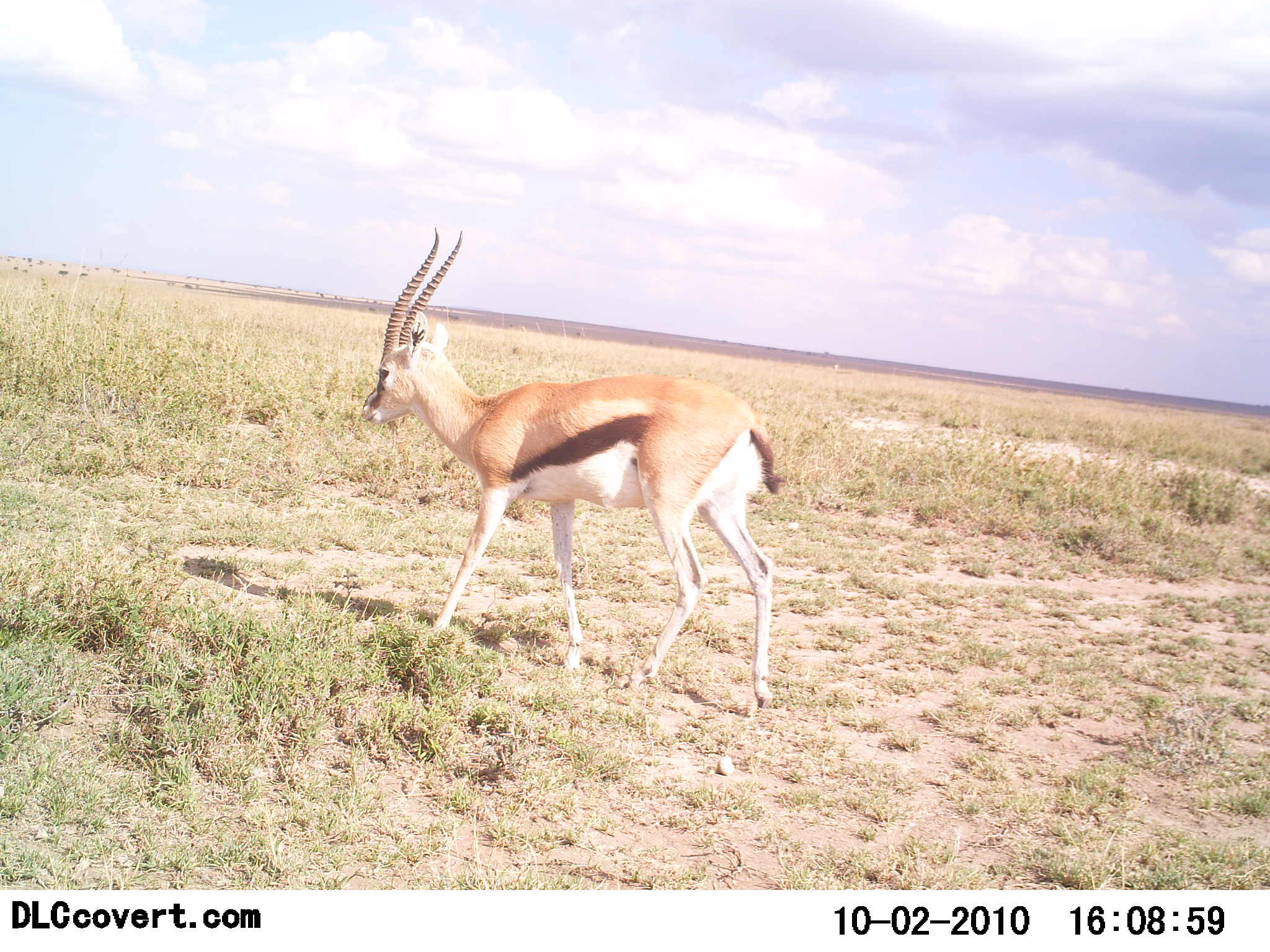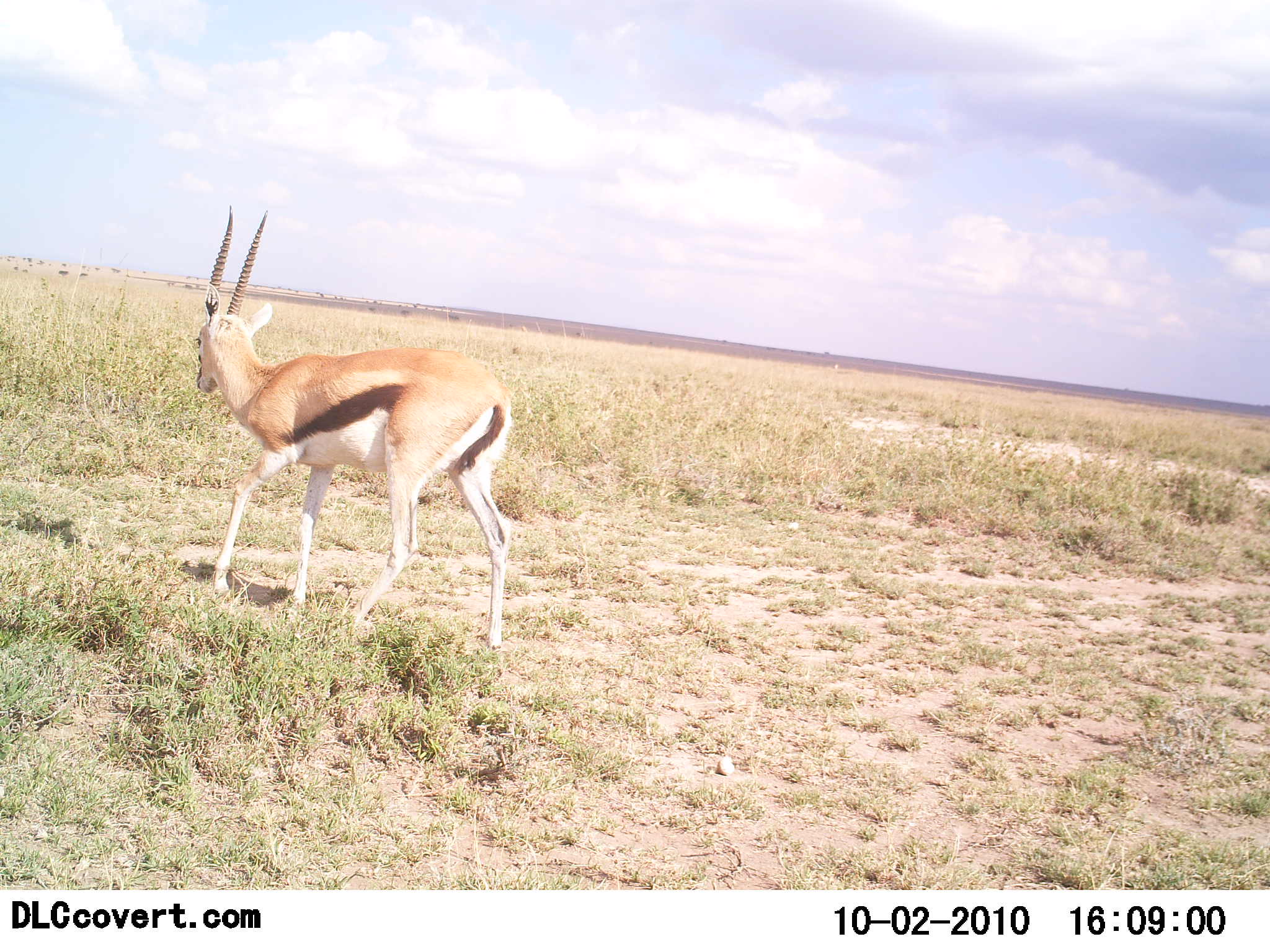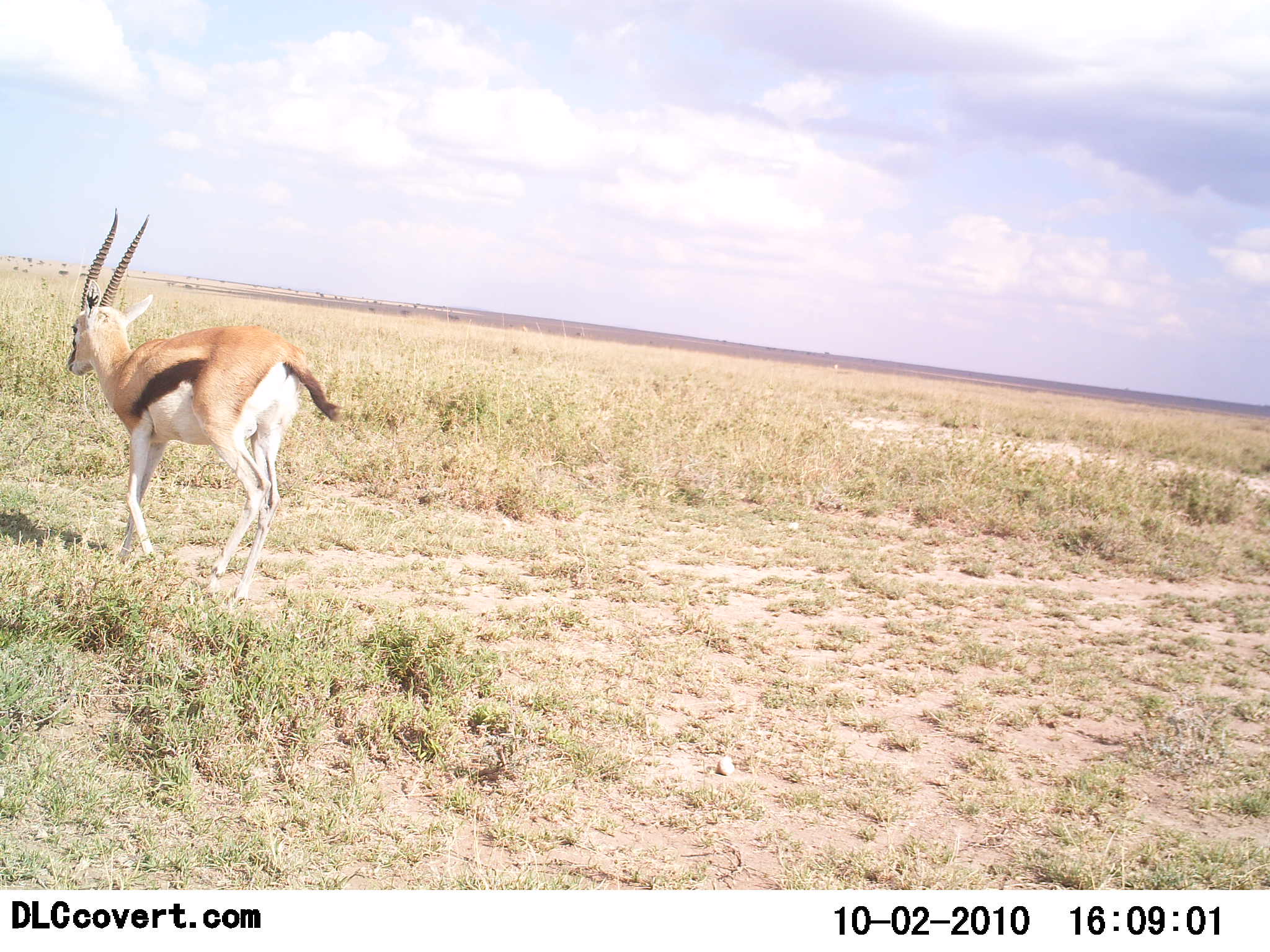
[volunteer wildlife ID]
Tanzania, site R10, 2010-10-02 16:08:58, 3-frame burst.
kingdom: Animalia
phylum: Chordata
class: Mammalia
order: Artiodactyla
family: Bovidae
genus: Eudorcas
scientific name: Eudorcas thomsonii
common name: thomson's gazelle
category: gazellethomsons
Gazellethomsons (thomson's gazelle) (Eudorcas thomsonii), count 1. Behavior (volunteer vote fractions): standing 7%, resting 0%, moving 100%, interacting 0%. Young present (vote fraction): 0%. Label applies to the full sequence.